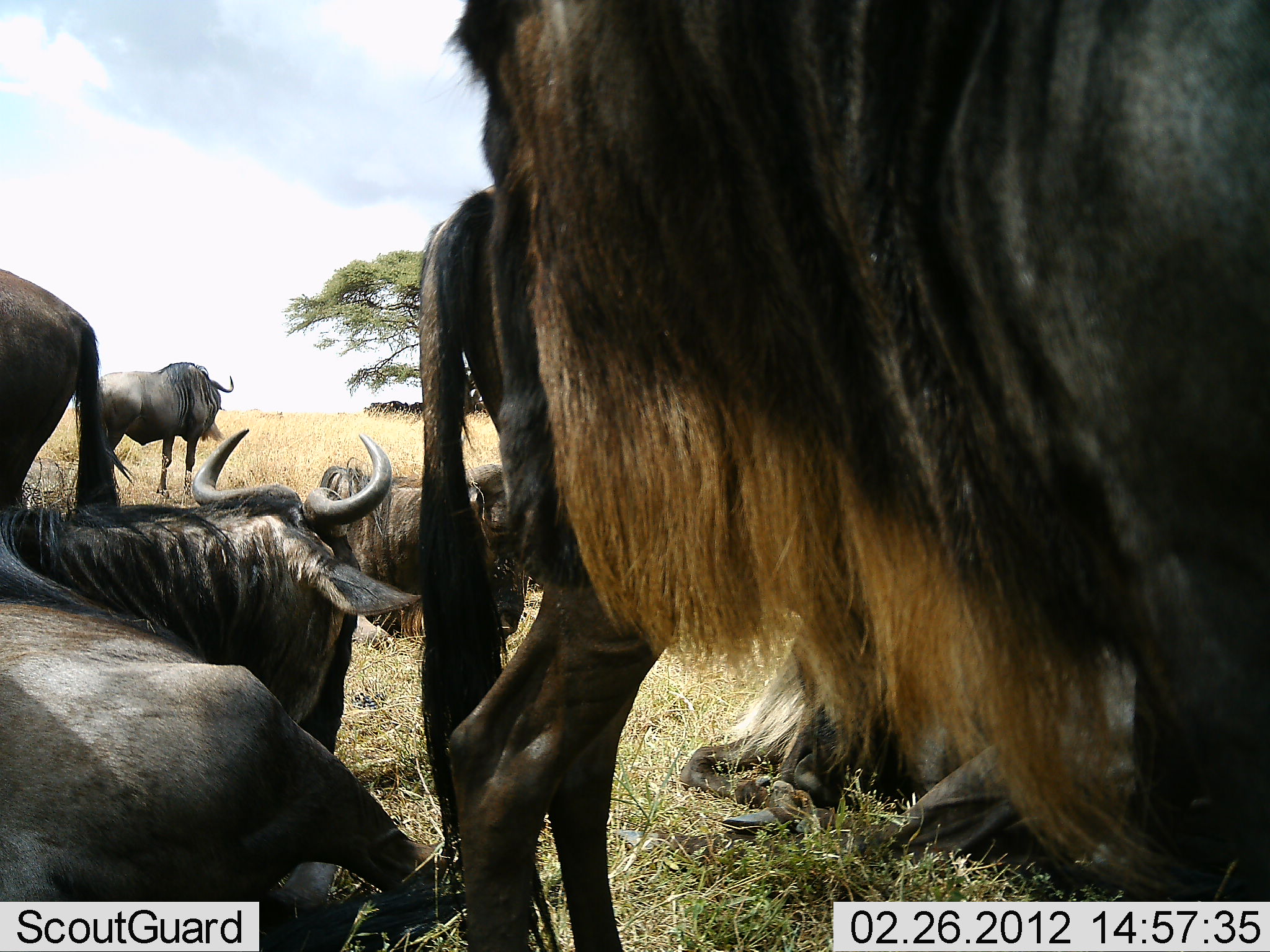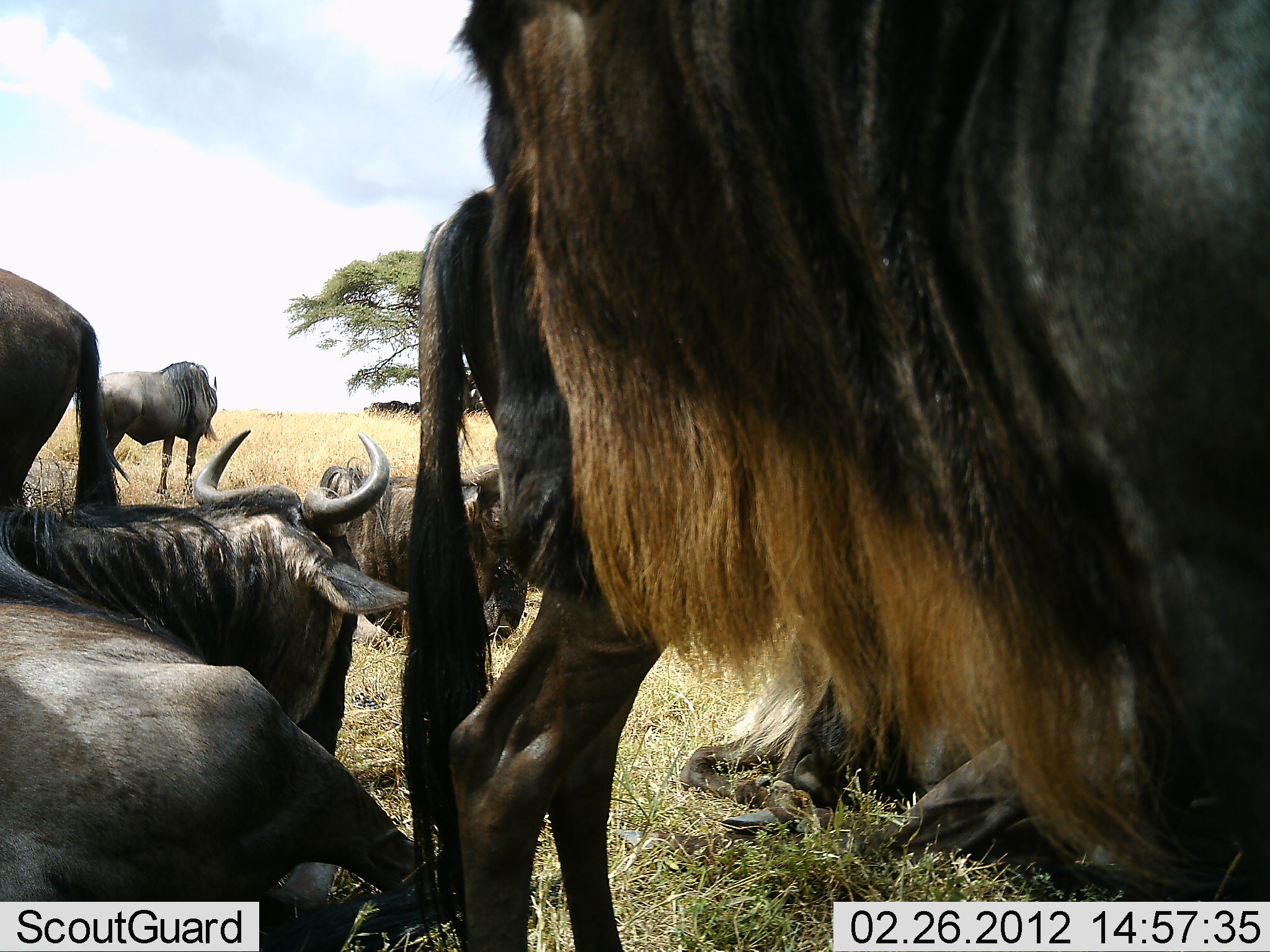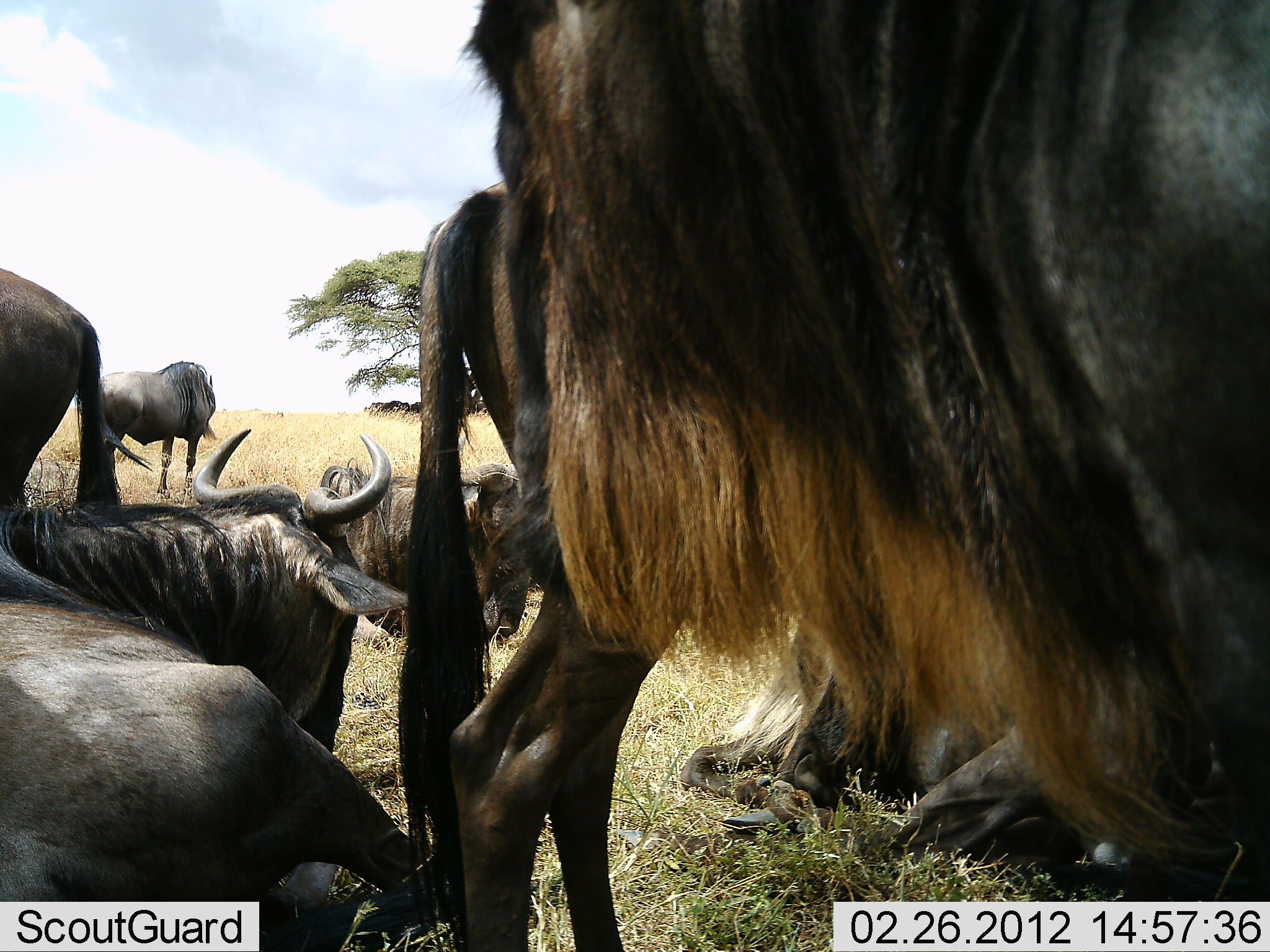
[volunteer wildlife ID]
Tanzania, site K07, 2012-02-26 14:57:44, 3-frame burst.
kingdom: Animalia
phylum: Chordata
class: Mammalia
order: Artiodactyla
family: Bovidae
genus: Connochaetes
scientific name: Connochaetes taurinus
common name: blue wildebeest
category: wildebeest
Wildebeest (blue wildebeest) (Connochaetes taurinus), count 7. Behavior (volunteer vote fractions): standing 76%, resting 96%, moving 4%, interacting 0%. Young present (vote fraction): 0%. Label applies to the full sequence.